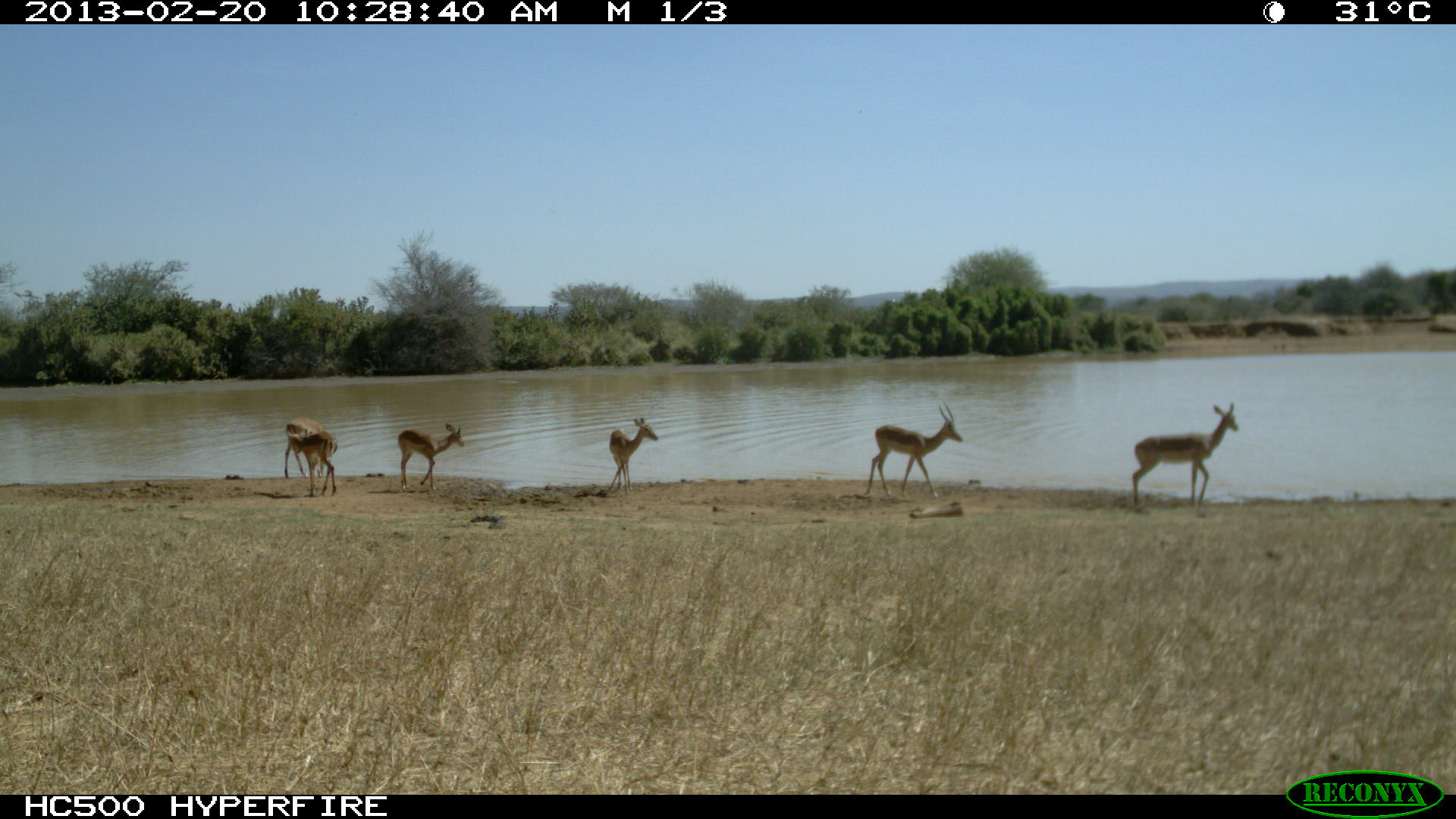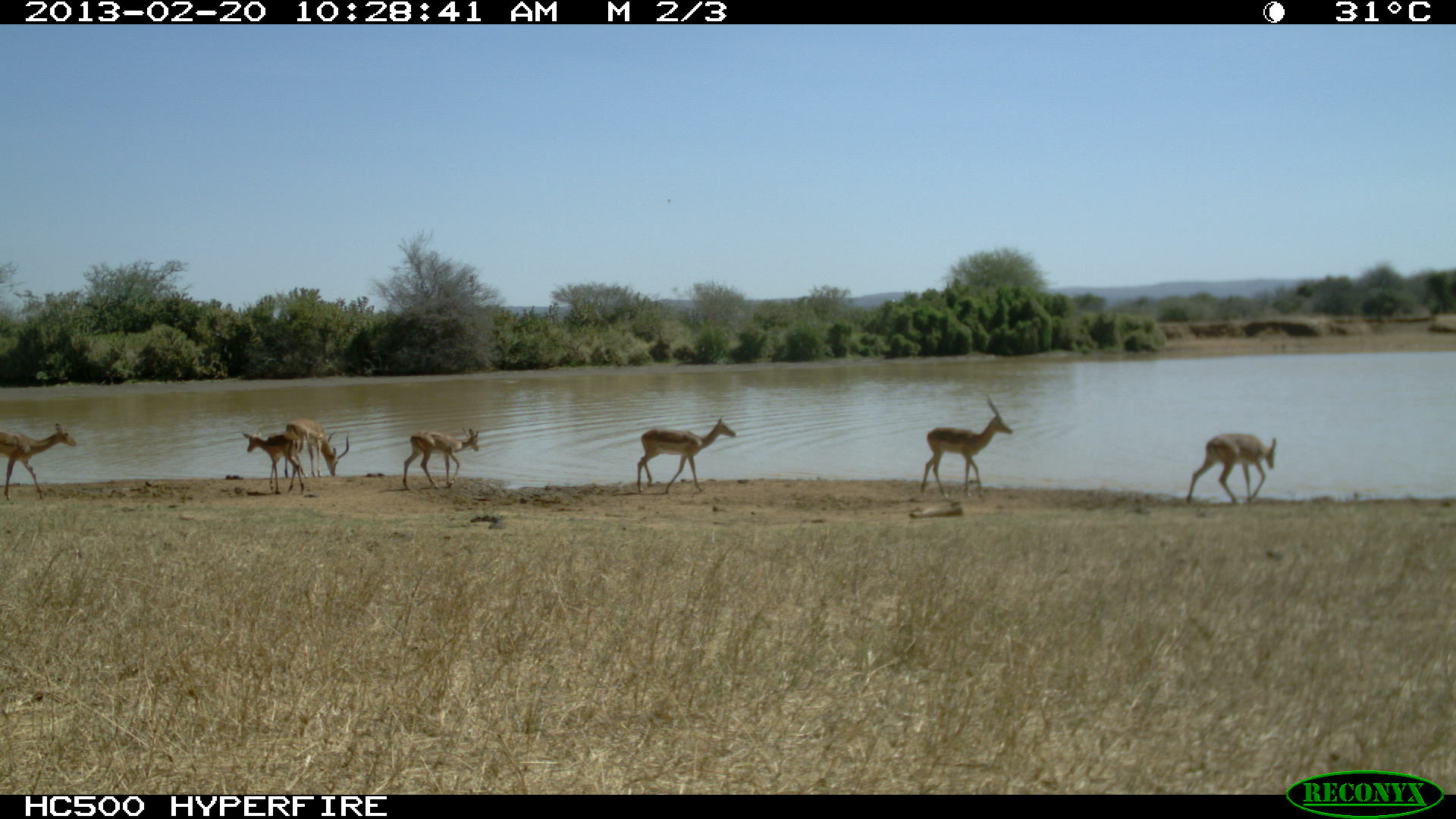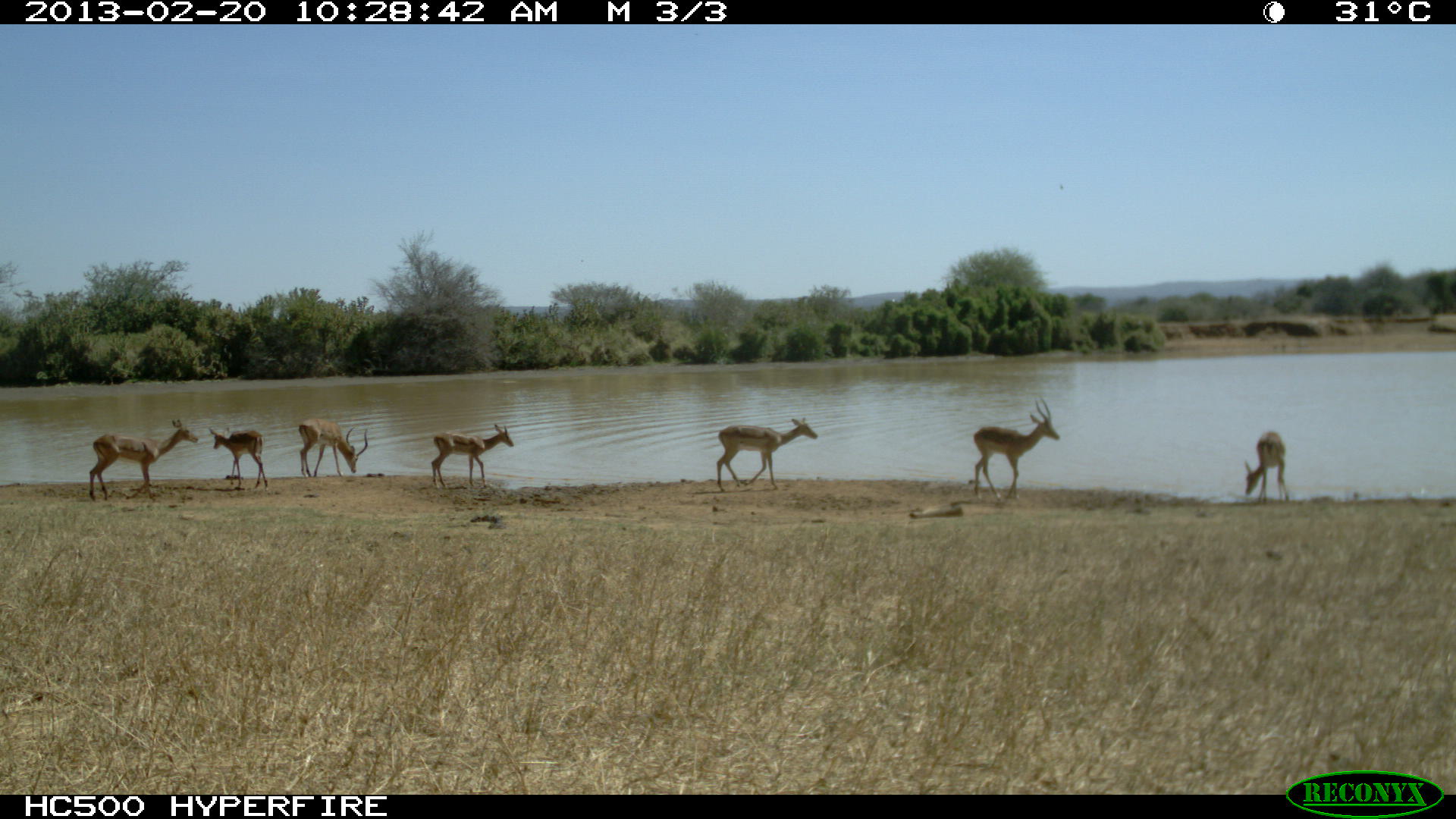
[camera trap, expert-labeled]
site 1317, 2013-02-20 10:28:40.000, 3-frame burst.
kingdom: Animalia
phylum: Chordata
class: Mammalia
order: Artiodactyla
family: Bovidae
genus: Aepyceros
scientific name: Aepyceros melampus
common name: impala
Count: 6.